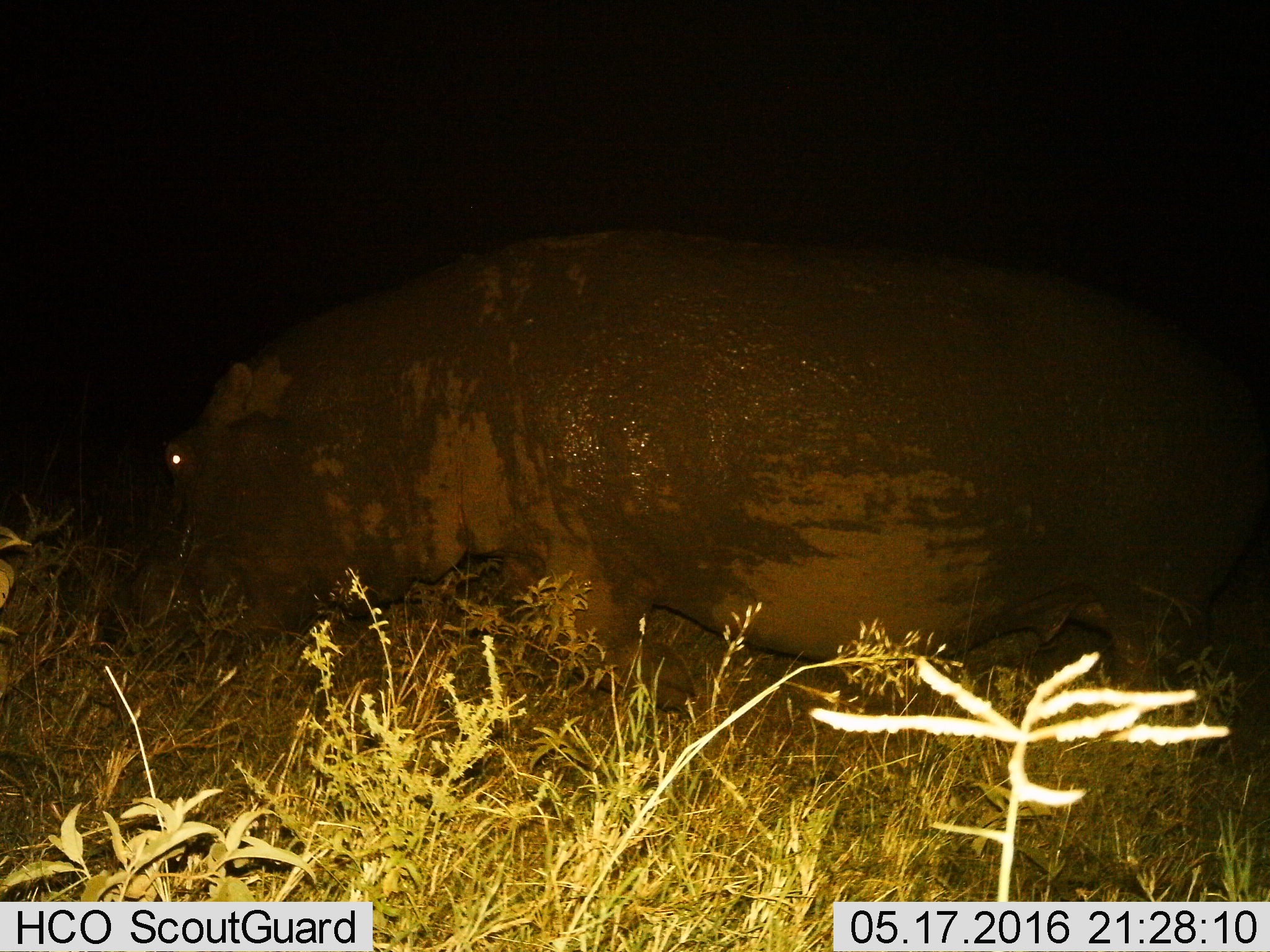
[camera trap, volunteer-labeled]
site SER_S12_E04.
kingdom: Animalia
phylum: Chordata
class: Mammalia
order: Artiodactyla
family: Hippopotamidae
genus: Hippopotamus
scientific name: Hippopotamus amphibius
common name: hippopotamus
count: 1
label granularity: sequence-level